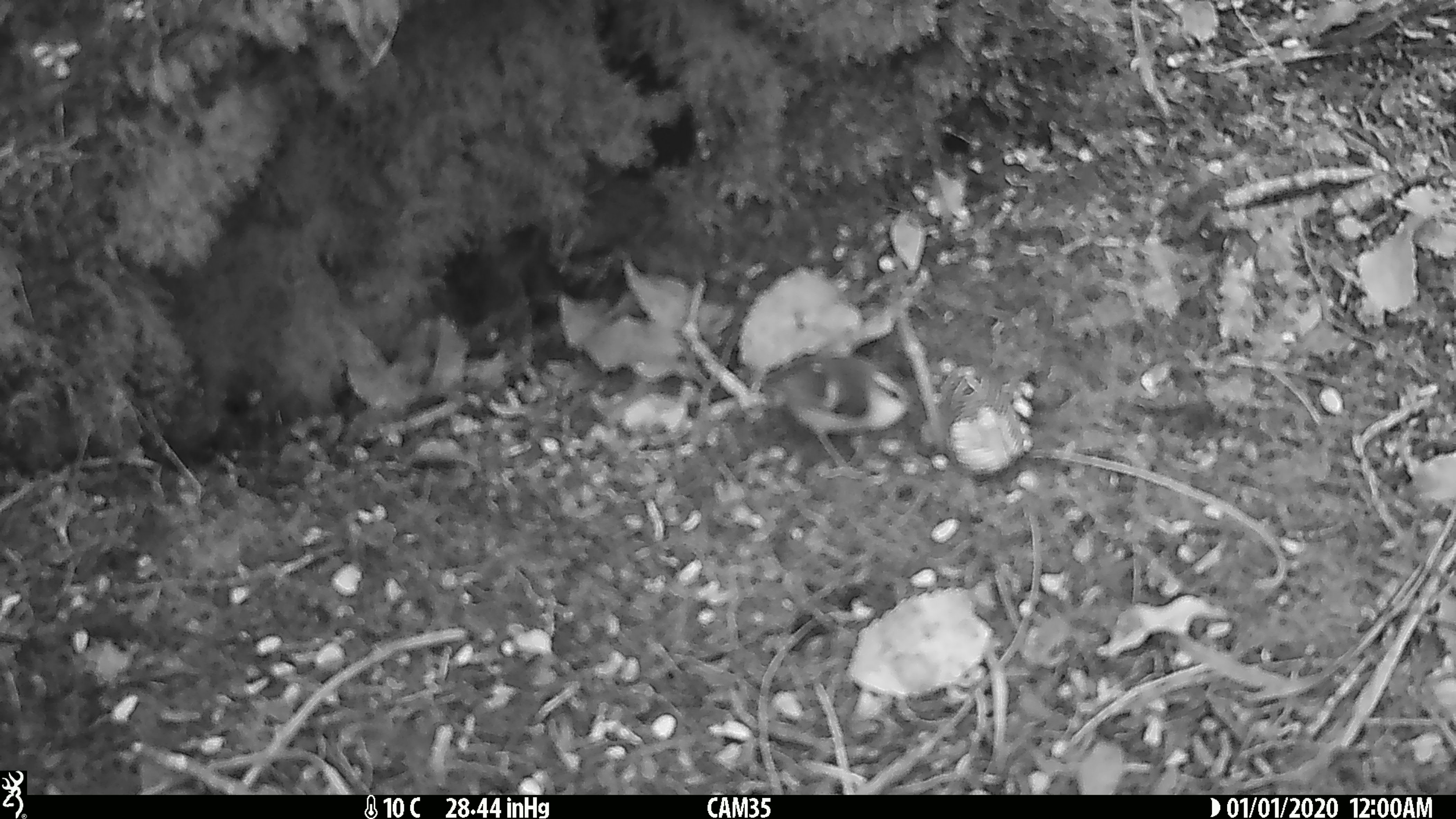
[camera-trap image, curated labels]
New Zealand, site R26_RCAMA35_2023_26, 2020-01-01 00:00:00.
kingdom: Animalia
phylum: Chordata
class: Aves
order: Passeriformes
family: Acanthisittidae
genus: Acanthisitta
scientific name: Acanthisitta chloris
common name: rifleman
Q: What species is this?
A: Rifleman (Acanthisitta chloris).